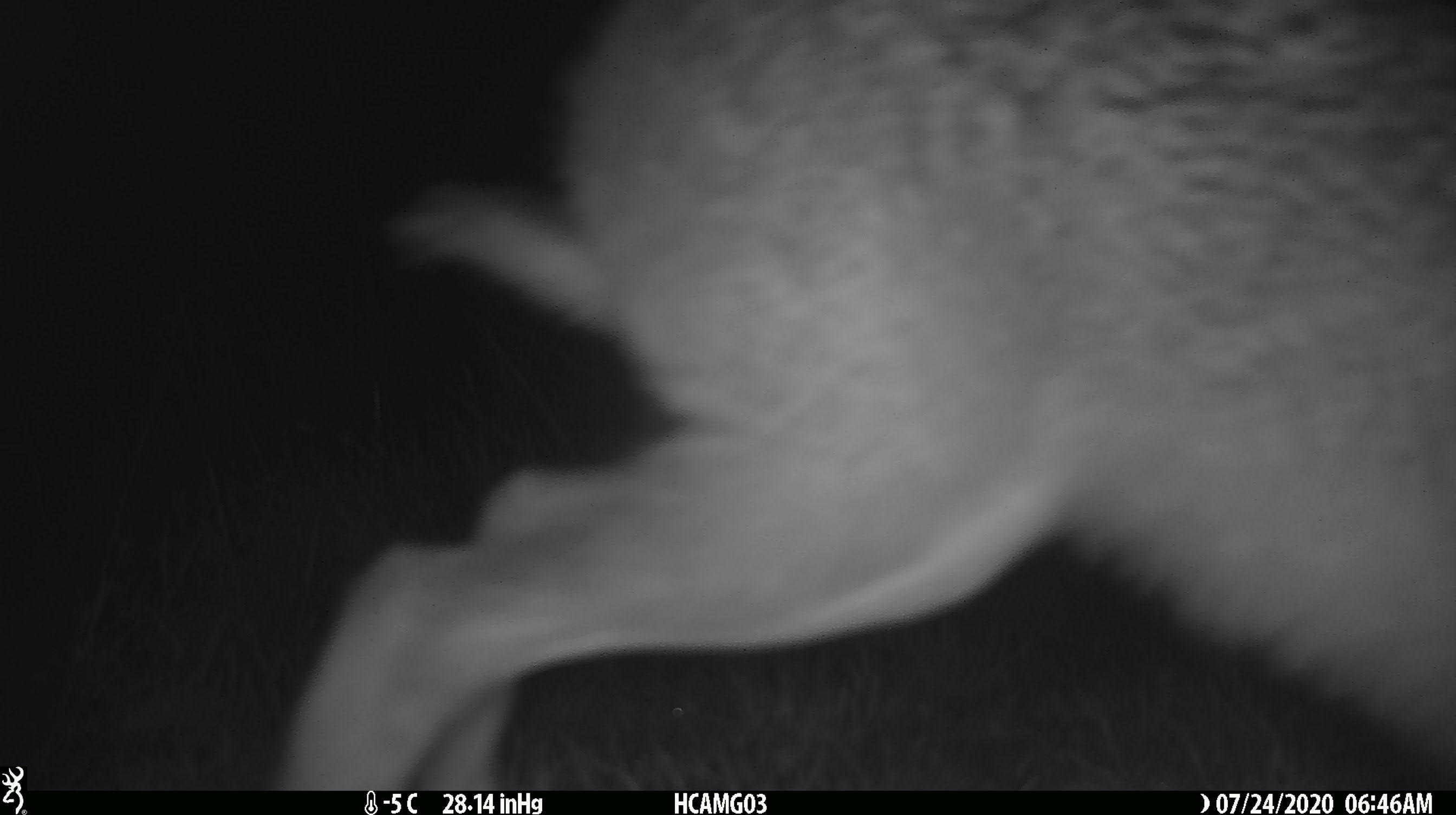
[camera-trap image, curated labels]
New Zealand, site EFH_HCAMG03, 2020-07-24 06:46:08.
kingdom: Animalia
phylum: Chordata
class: Mammalia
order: Lagomorpha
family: Leporidae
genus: Lepus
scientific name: Lepus europaeus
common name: brown hare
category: hare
Hare (brown hare) (Lepus europaeus).